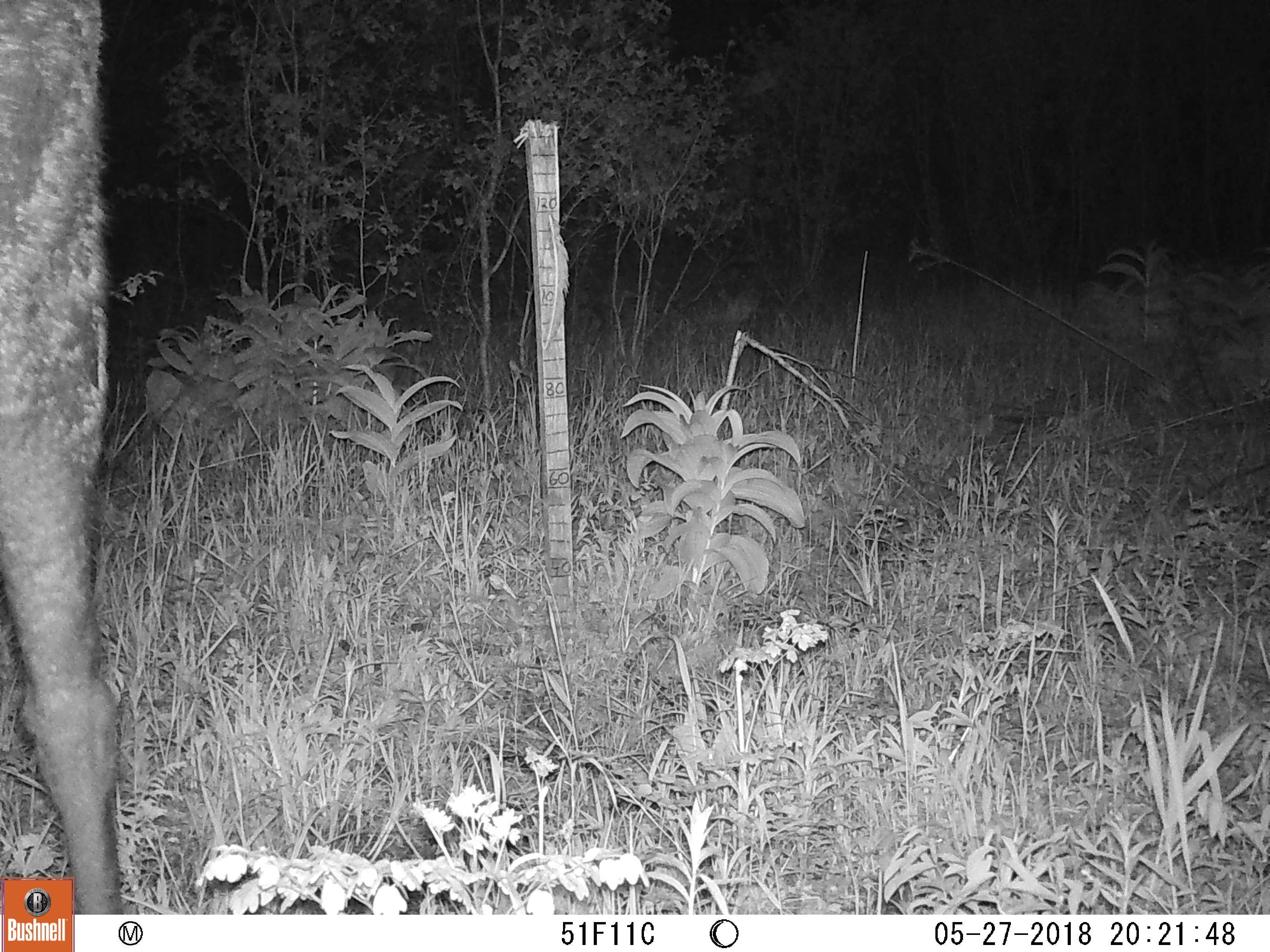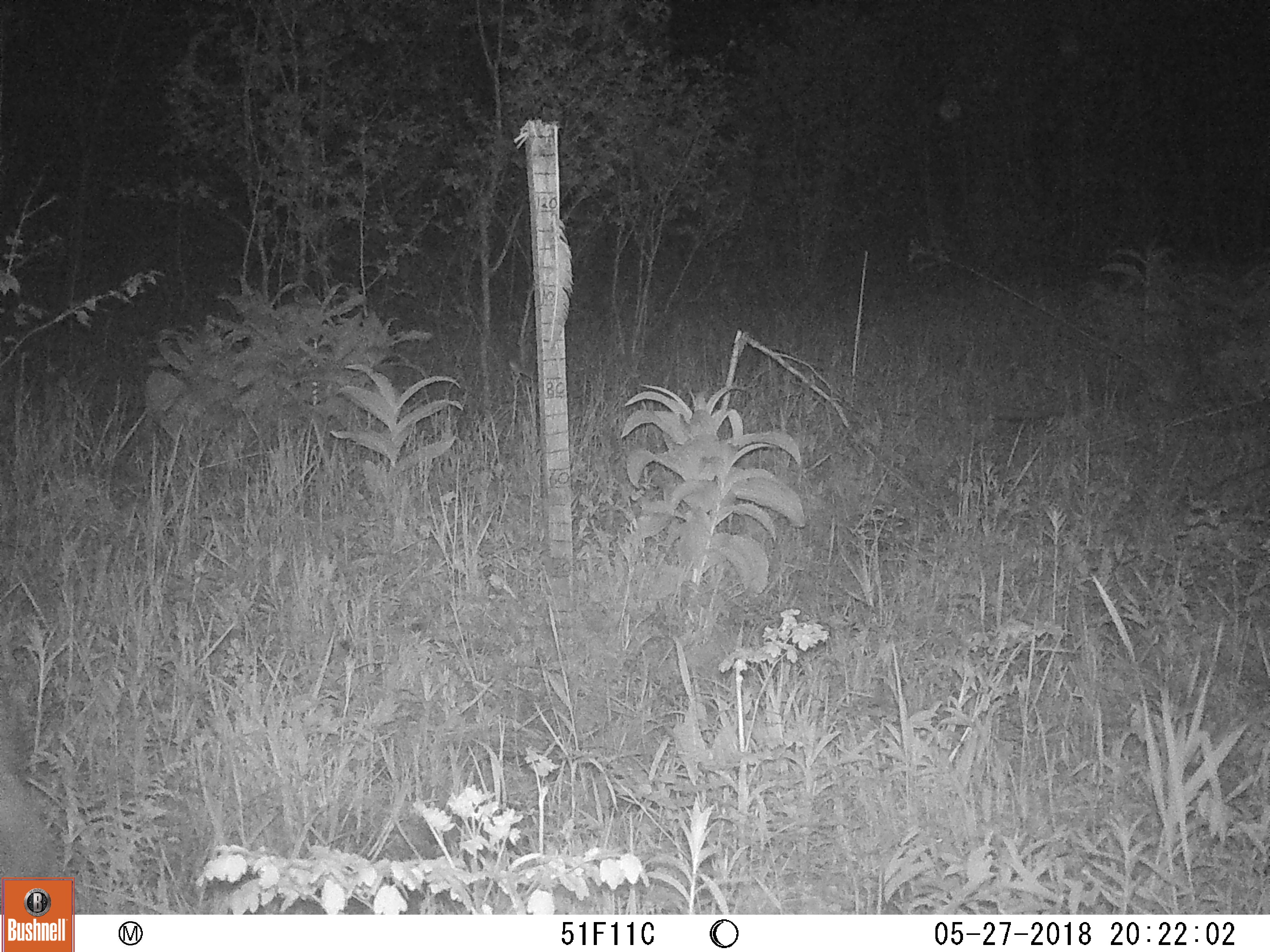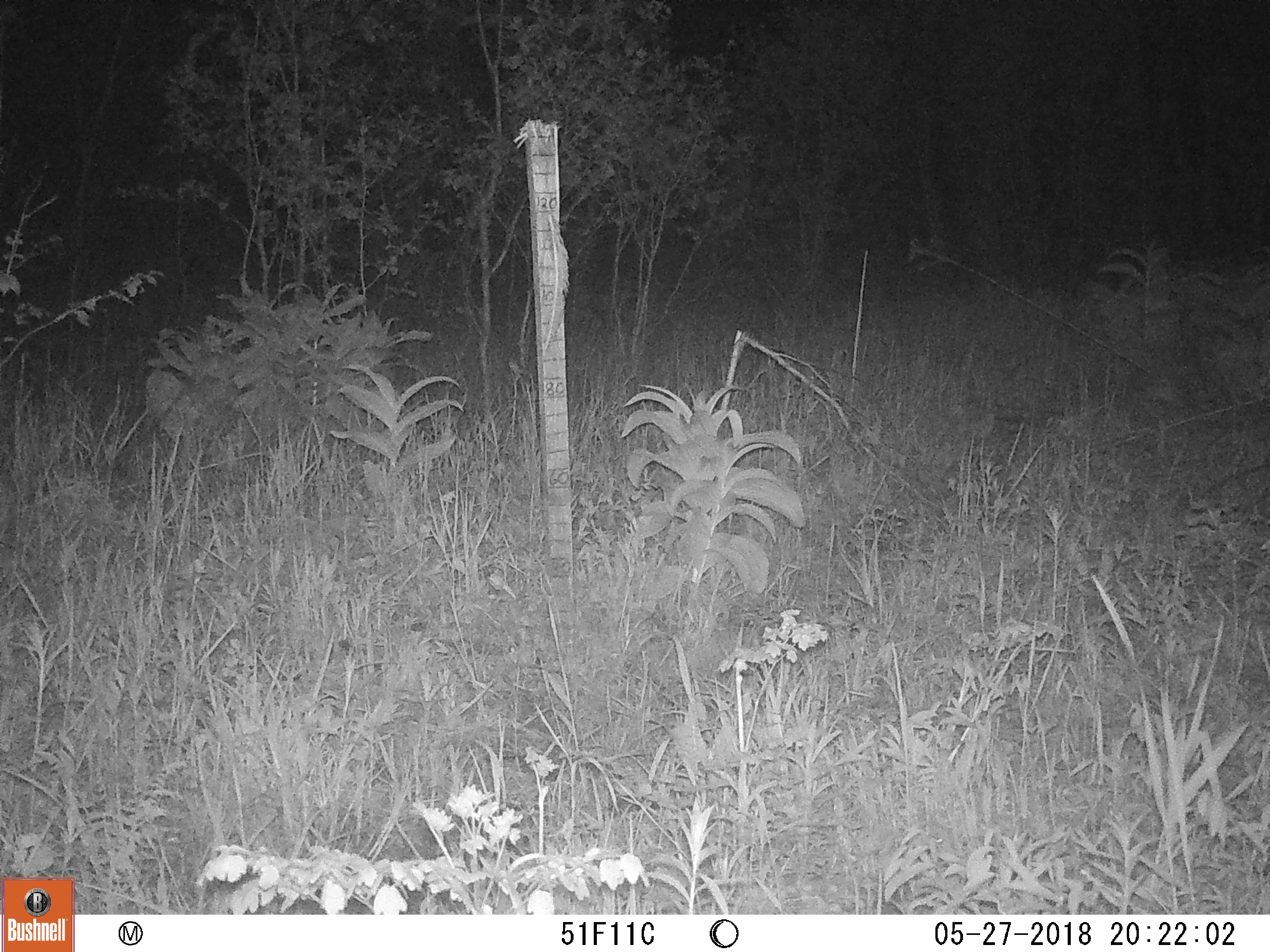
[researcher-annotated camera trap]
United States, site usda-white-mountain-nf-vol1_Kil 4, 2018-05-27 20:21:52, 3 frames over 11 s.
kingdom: Animalia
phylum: Chordata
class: Mammalia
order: Artiodactyla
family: Cervidae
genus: Alces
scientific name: Alces alces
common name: moose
Moose (Alces alces).